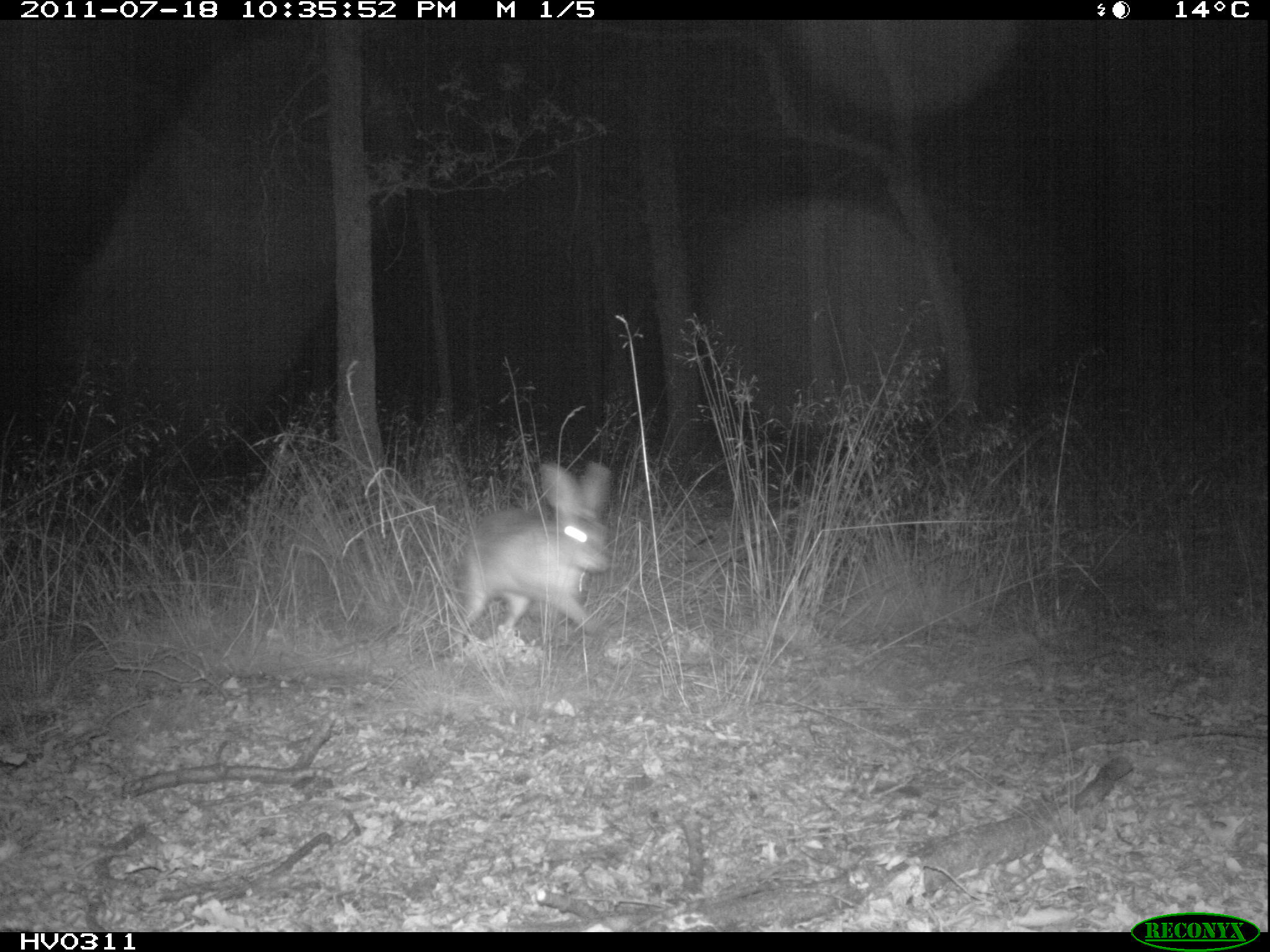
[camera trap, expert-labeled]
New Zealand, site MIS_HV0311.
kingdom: Animalia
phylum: Chordata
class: Mammalia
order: Lagomorpha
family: Leporidae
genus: Lepus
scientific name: Lepus europaeus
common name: brown hare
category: hare